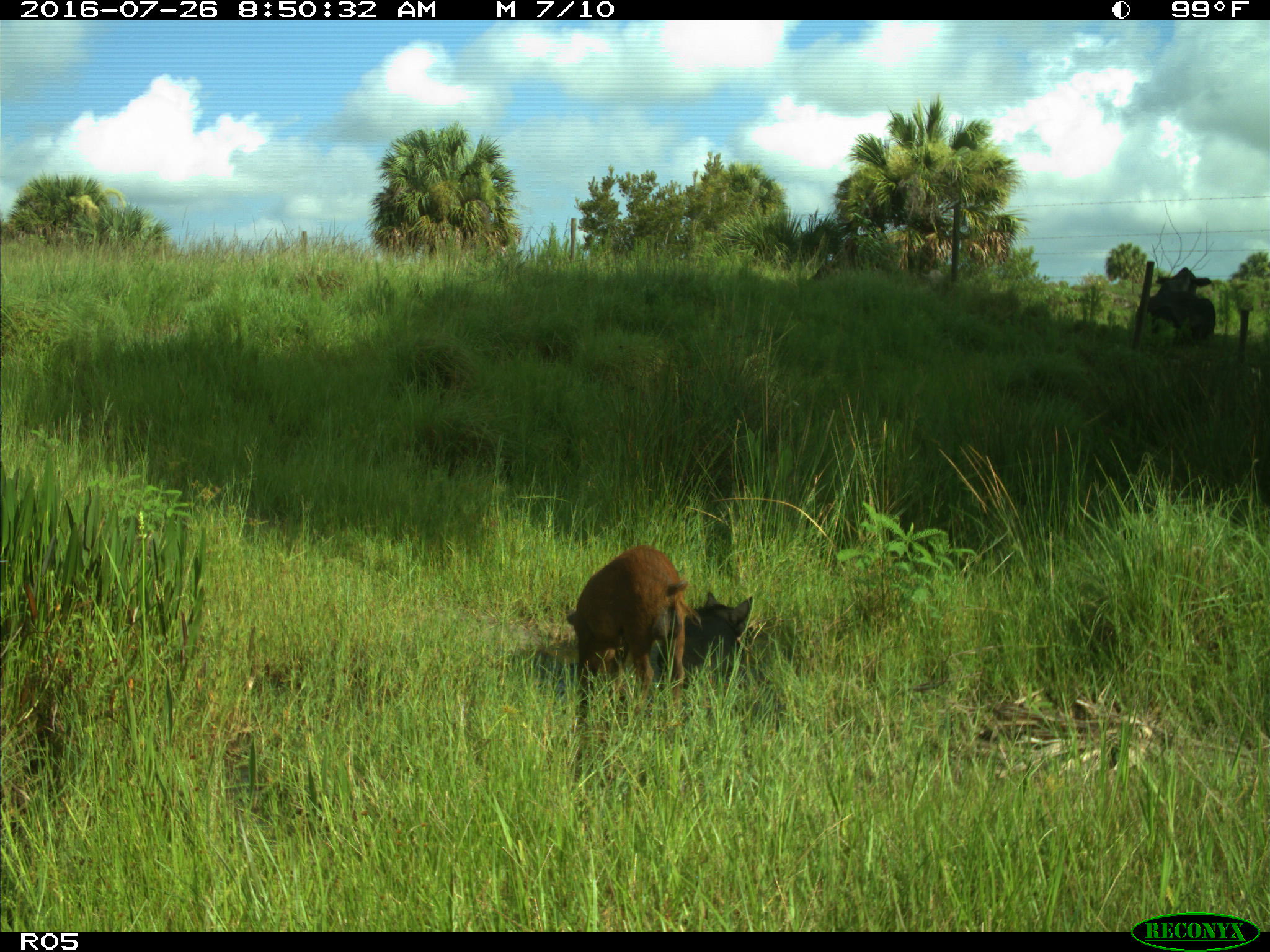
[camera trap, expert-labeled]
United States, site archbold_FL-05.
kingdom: Animalia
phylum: Chordata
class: Mammalia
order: Artiodactyla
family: Suidae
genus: Sus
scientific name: Sus scrofa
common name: wild boar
Sus scrofa (wild boar).